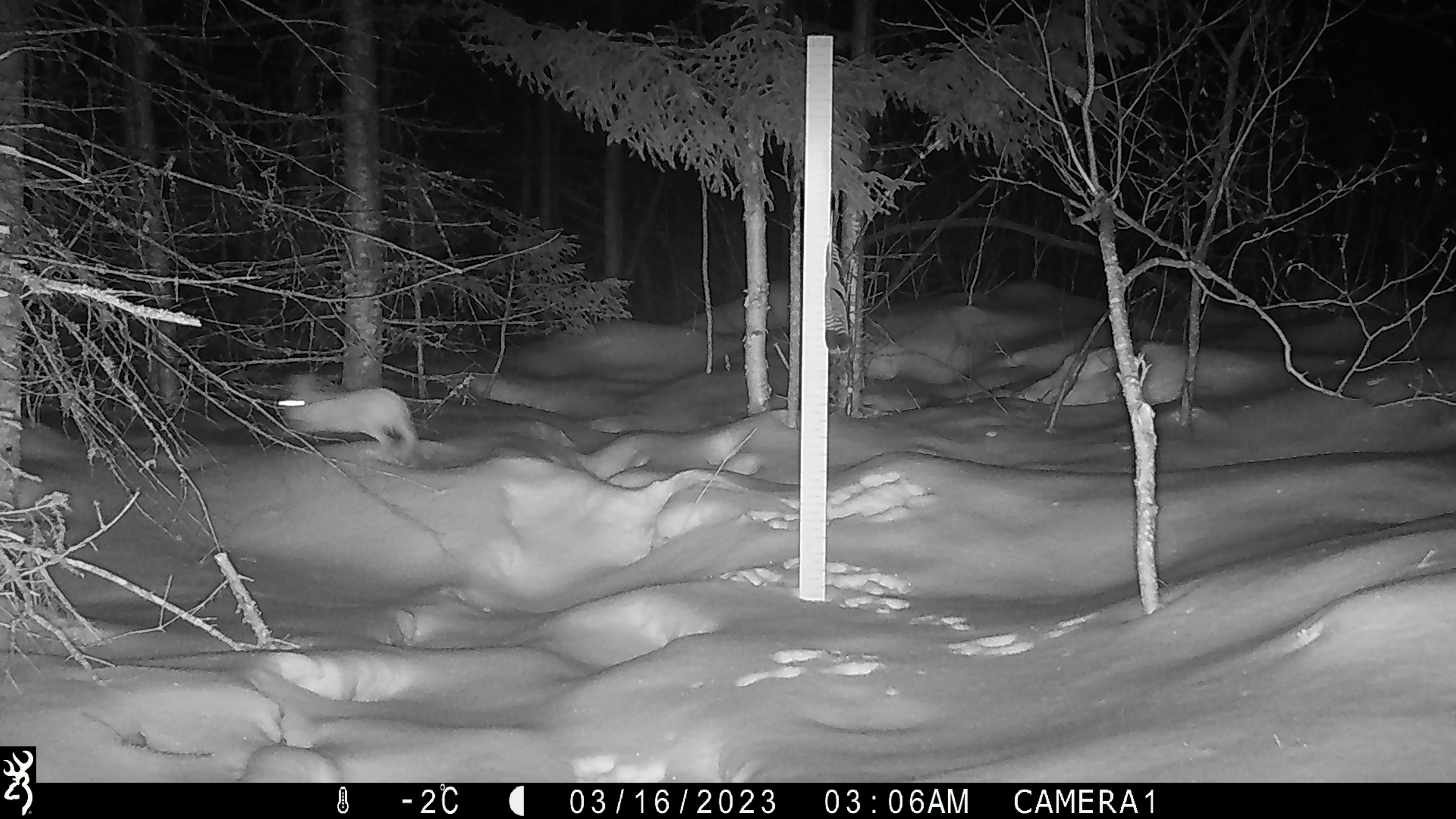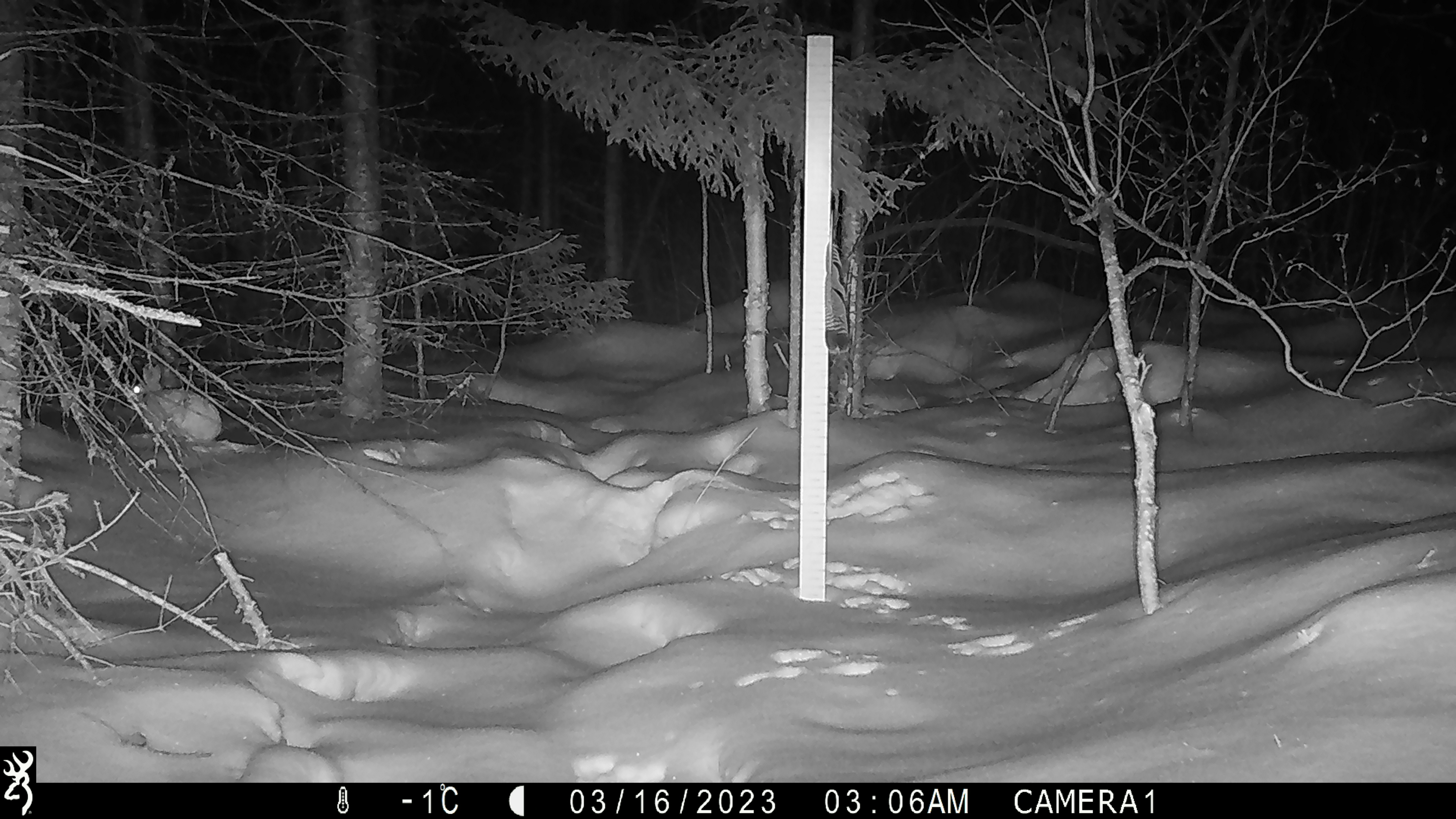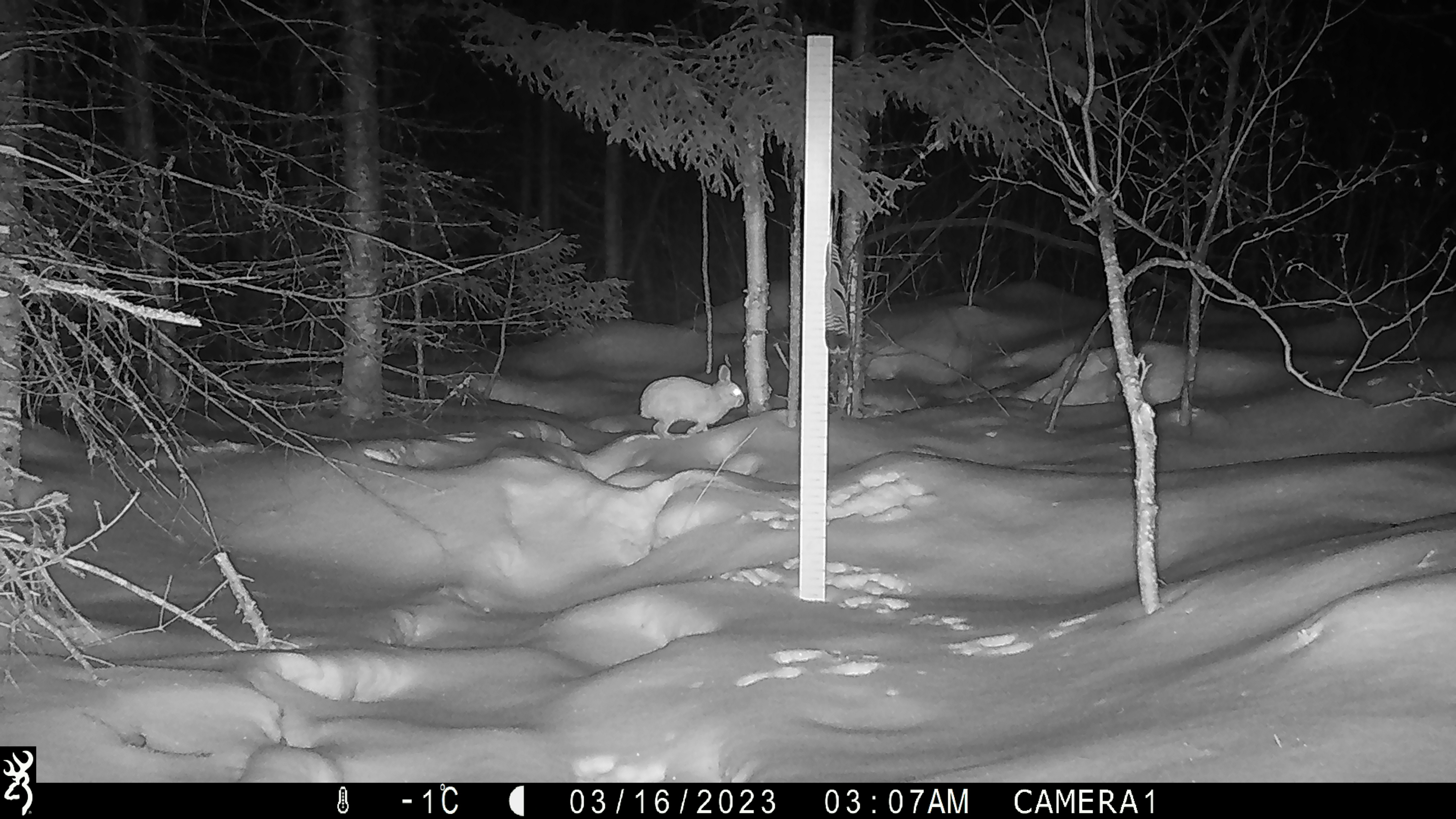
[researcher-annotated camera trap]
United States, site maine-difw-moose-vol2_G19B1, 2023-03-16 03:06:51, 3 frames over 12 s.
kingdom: Animalia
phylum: Chordata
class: Mammalia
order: Lagomorpha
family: Leporidae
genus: Lepus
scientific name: Lepus americanus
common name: snowshoe hare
Snowshoe hare (Lepus americanus).